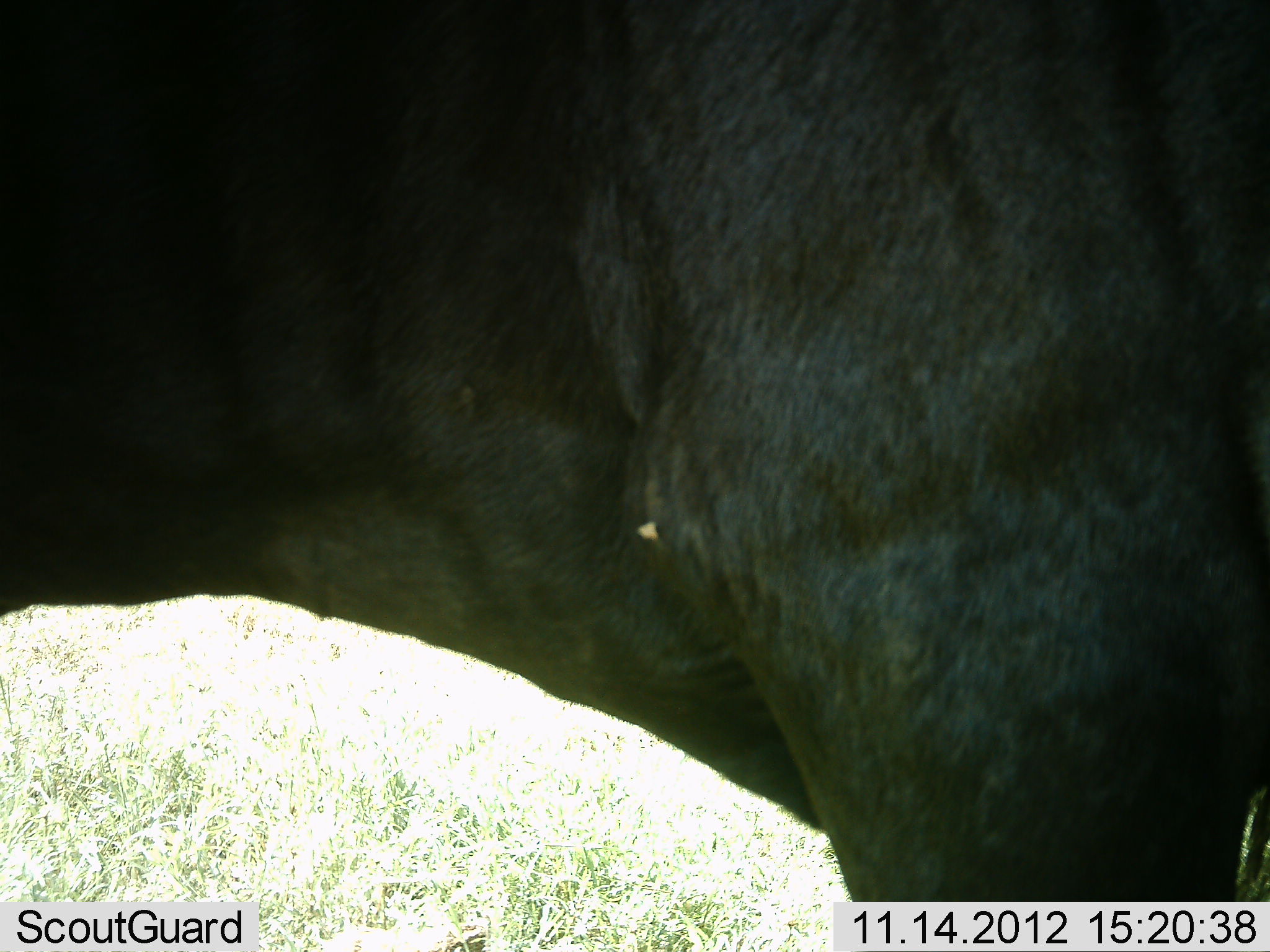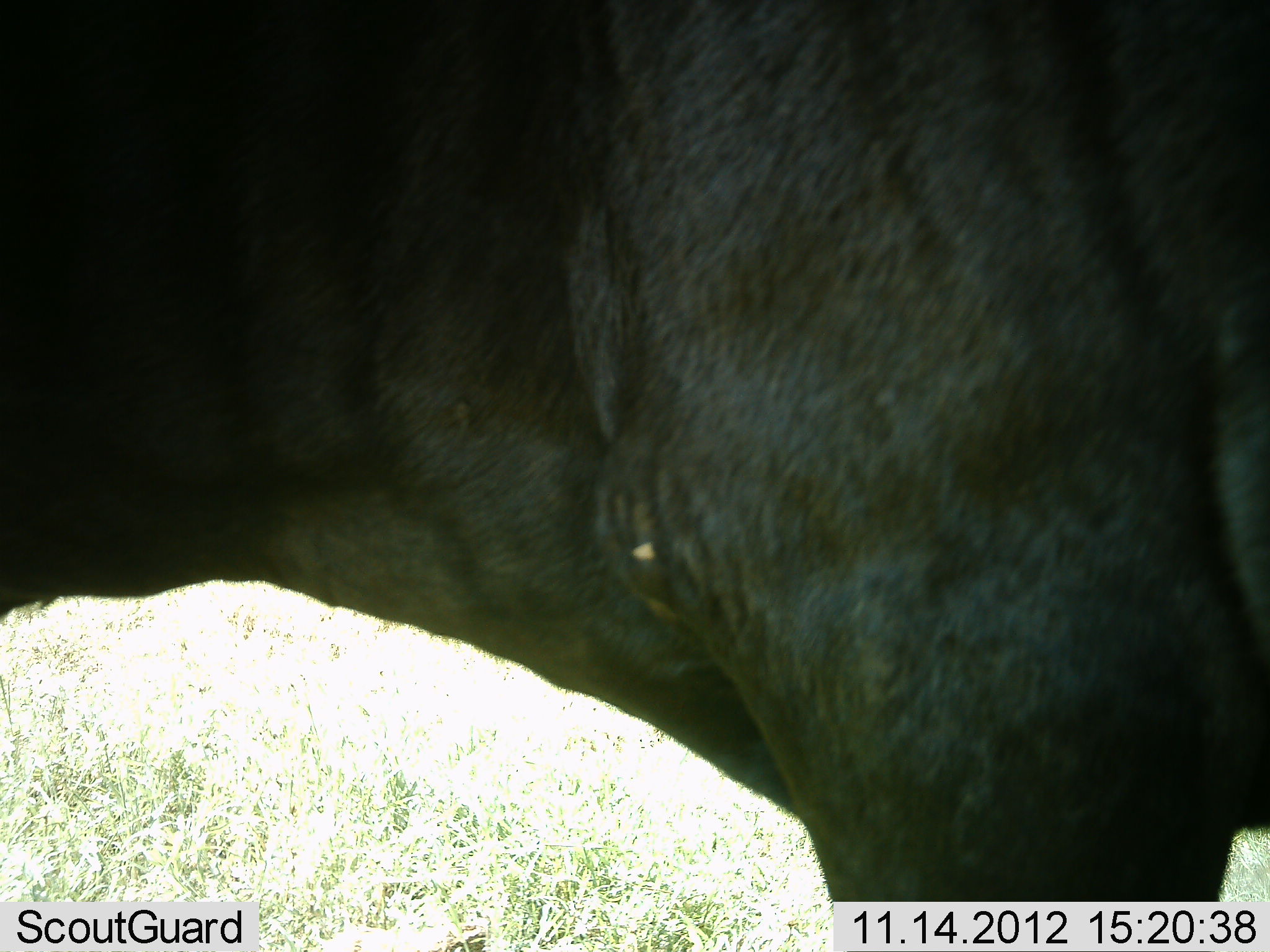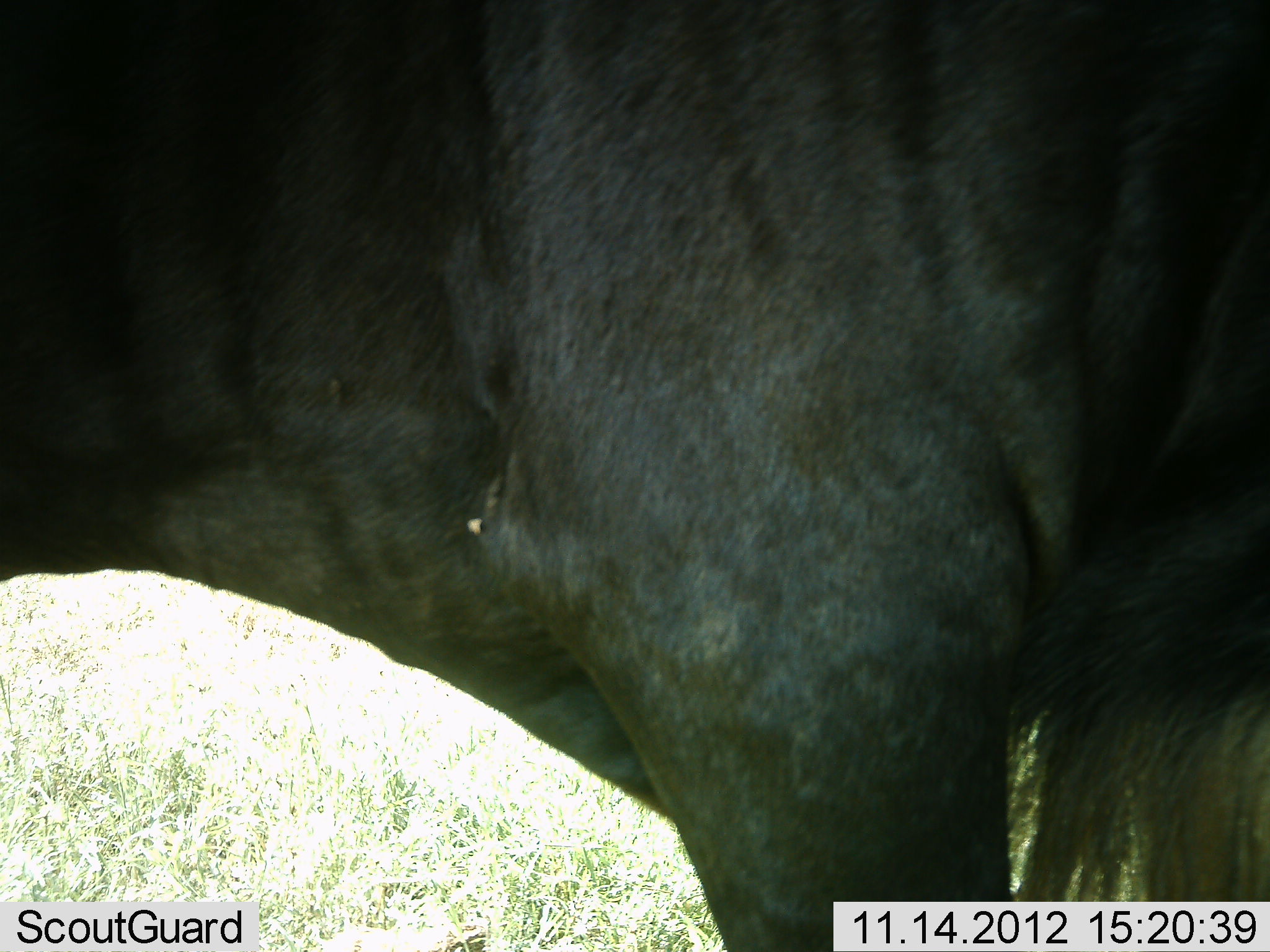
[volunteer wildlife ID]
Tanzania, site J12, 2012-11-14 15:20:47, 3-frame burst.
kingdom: Animalia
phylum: Chordata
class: Mammalia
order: Artiodactyla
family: Bovidae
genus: Connochaetes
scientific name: Connochaetes taurinus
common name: blue wildebeest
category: wildebeest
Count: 1.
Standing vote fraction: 100%.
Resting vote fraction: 0%.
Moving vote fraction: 0%.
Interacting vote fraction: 0%.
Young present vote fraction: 0%.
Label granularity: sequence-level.